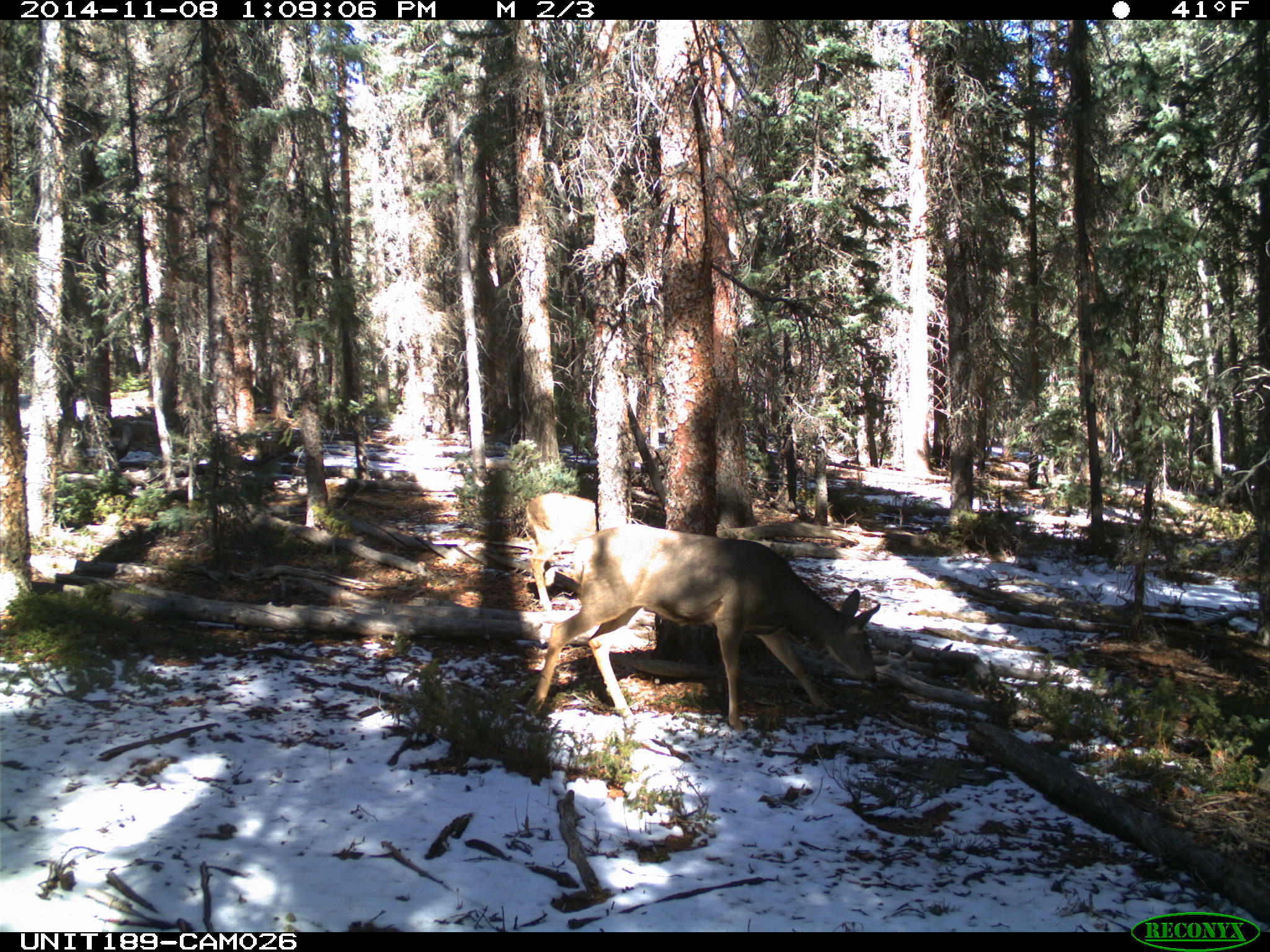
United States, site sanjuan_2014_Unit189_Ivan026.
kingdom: Animalia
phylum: Chordata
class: Mammalia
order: Artiodactyla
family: Cervidae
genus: Odocoileus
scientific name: Odocoileus hemionus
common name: mule deer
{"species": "Odocoileus hemionus (mule deer)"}